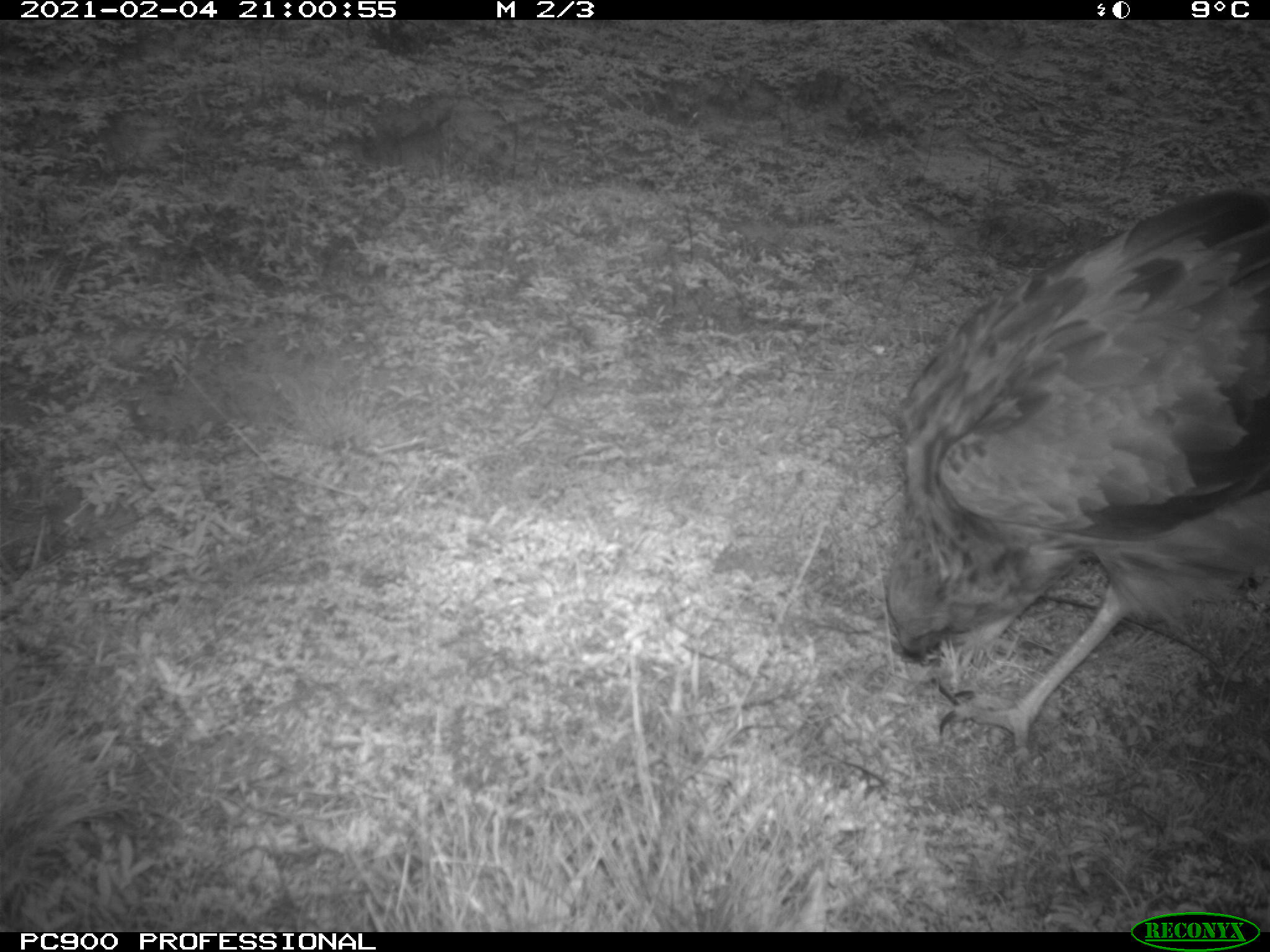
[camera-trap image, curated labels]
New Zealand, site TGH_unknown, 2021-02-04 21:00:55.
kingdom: Animalia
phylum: Chordata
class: Aves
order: Accipitriformes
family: Accipitridae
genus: Circus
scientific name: Circus approximans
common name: swamp harrier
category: harrier